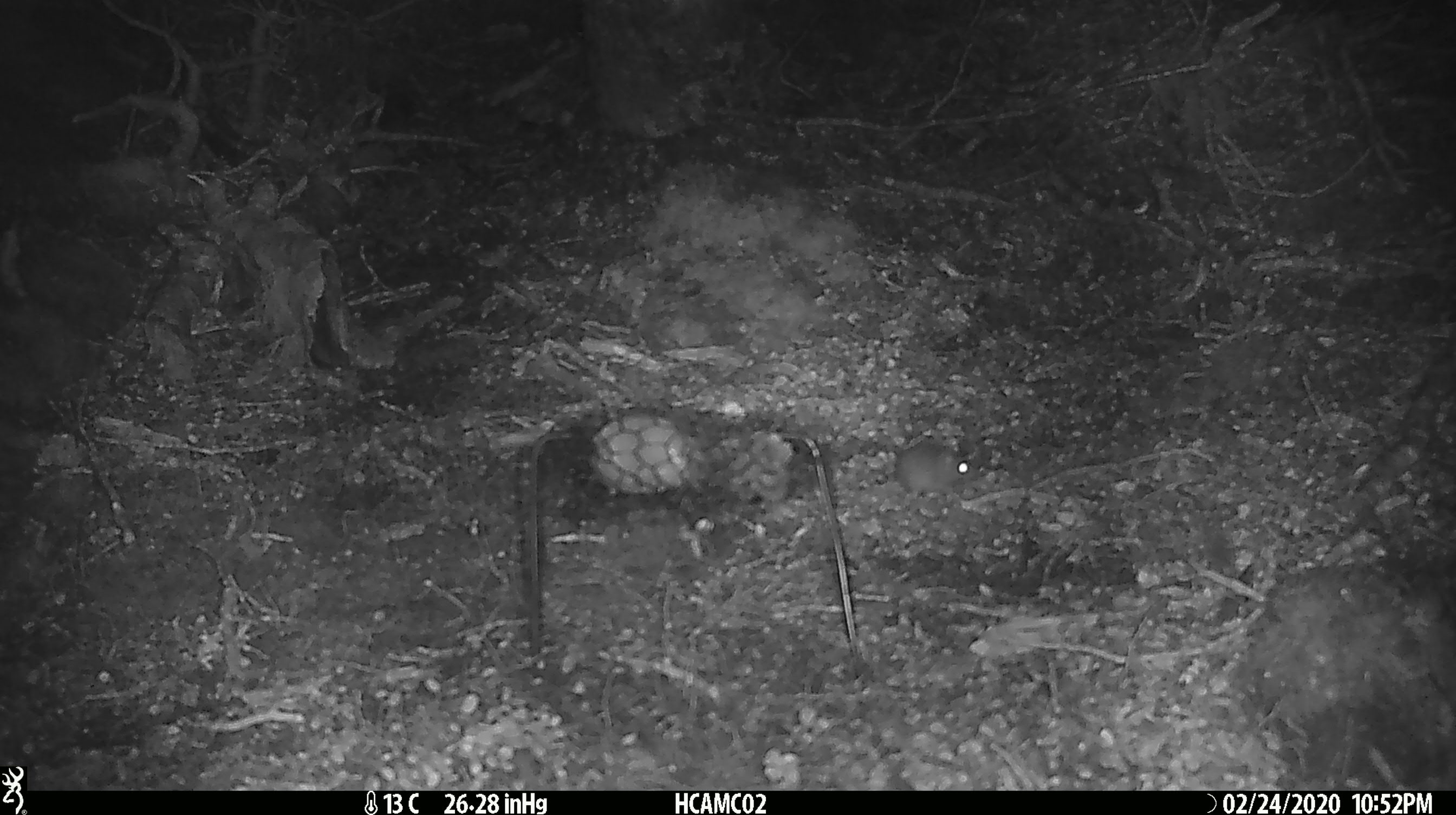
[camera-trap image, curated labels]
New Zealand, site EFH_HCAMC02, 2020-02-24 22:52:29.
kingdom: Animalia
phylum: Chordata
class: Mammalia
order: Rodentia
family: Muridae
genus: Mus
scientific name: Mus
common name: mouse